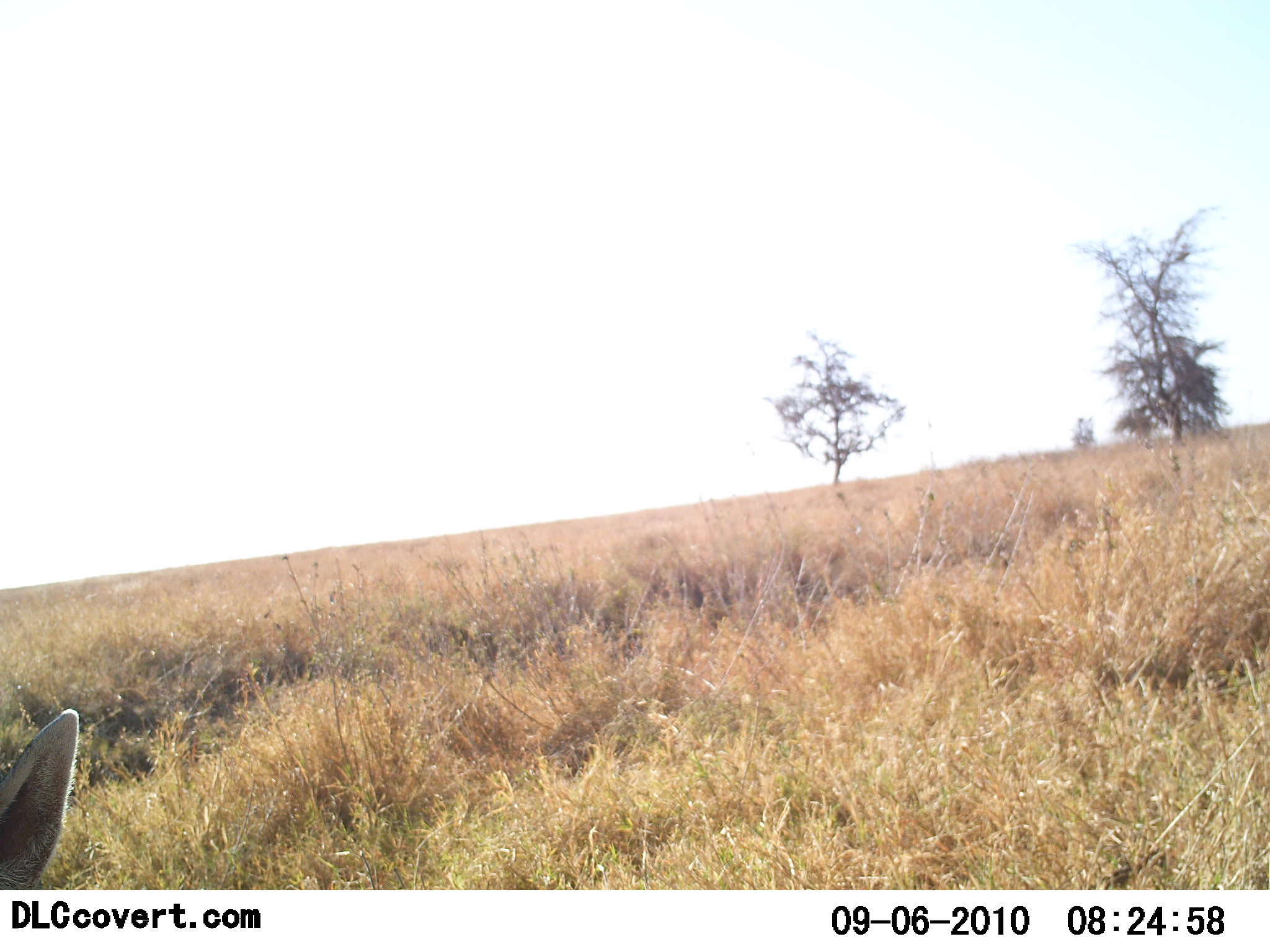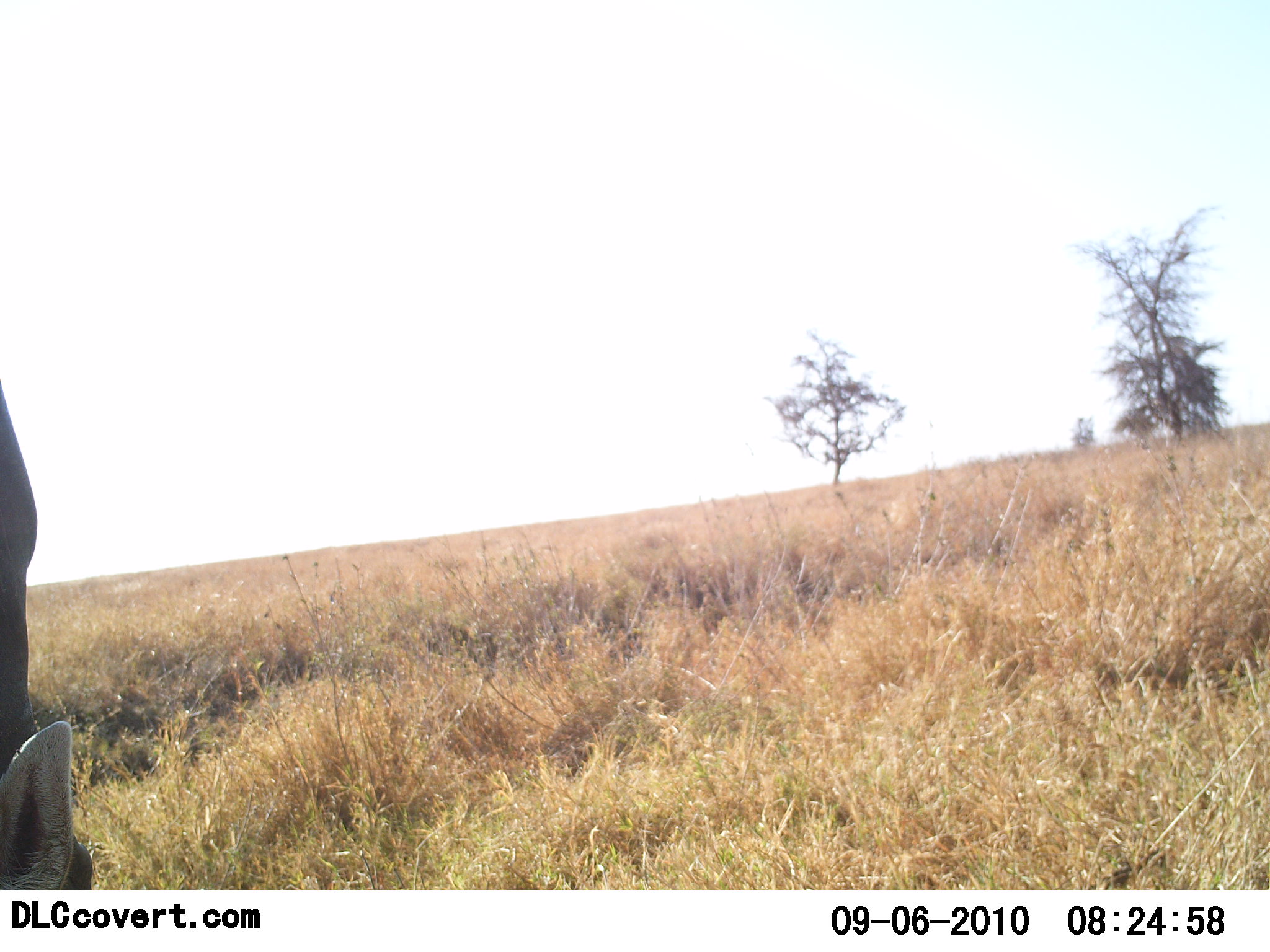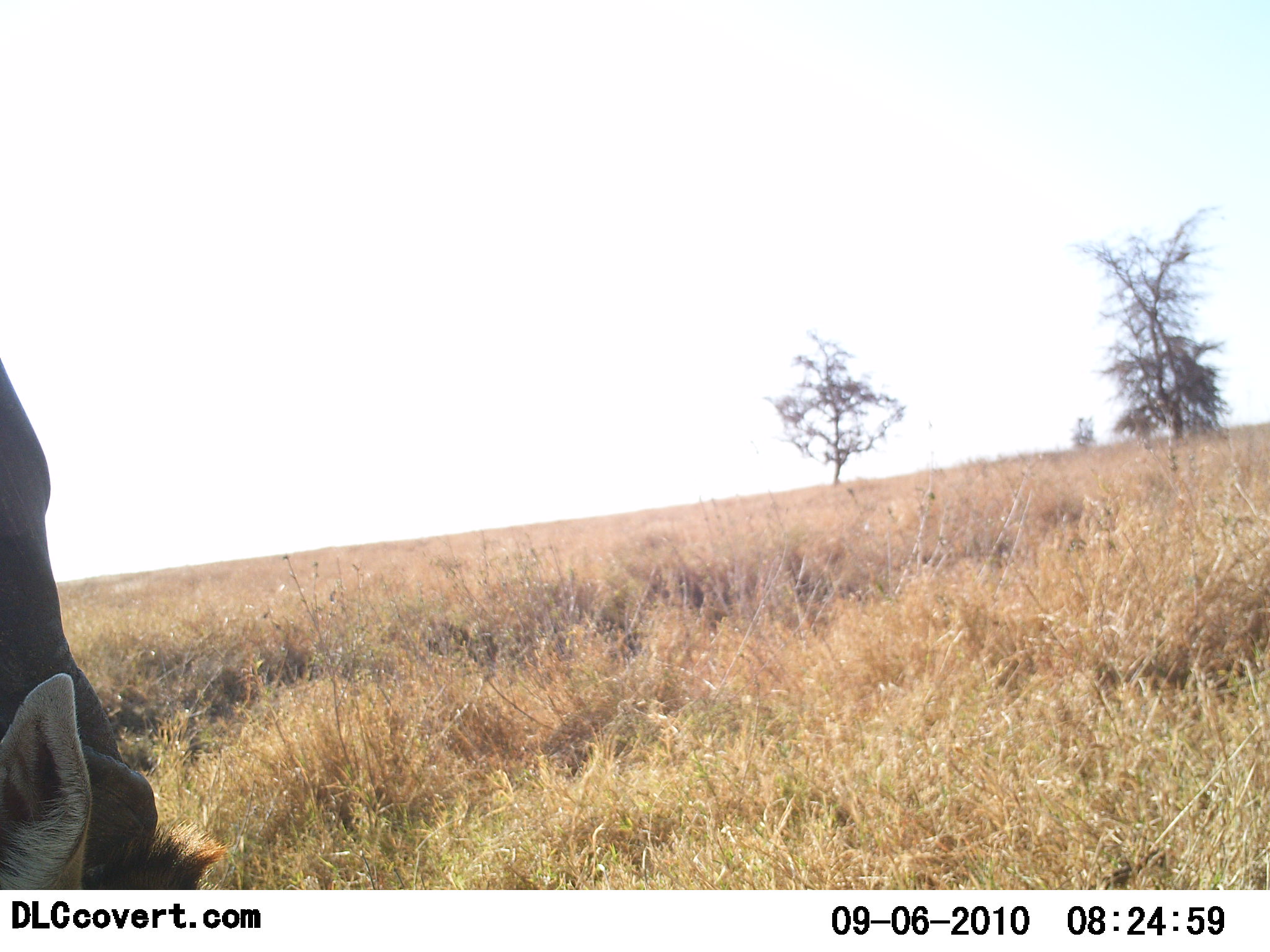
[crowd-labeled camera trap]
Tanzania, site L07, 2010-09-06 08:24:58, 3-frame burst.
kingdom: Animalia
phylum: Chordata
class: Mammalia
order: Artiodactyla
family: Bovidae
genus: Connochaetes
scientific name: Connochaetes taurinus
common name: blue wildebeest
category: wildebeest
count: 1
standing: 43%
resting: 0%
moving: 0%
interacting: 0%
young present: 0%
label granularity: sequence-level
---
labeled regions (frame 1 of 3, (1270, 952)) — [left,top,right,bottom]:
animal: [0,708,80,890]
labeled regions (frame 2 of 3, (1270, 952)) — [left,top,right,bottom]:
animal: [0,380,93,889]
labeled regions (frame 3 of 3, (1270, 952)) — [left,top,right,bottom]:
animal: [0,354,223,890]